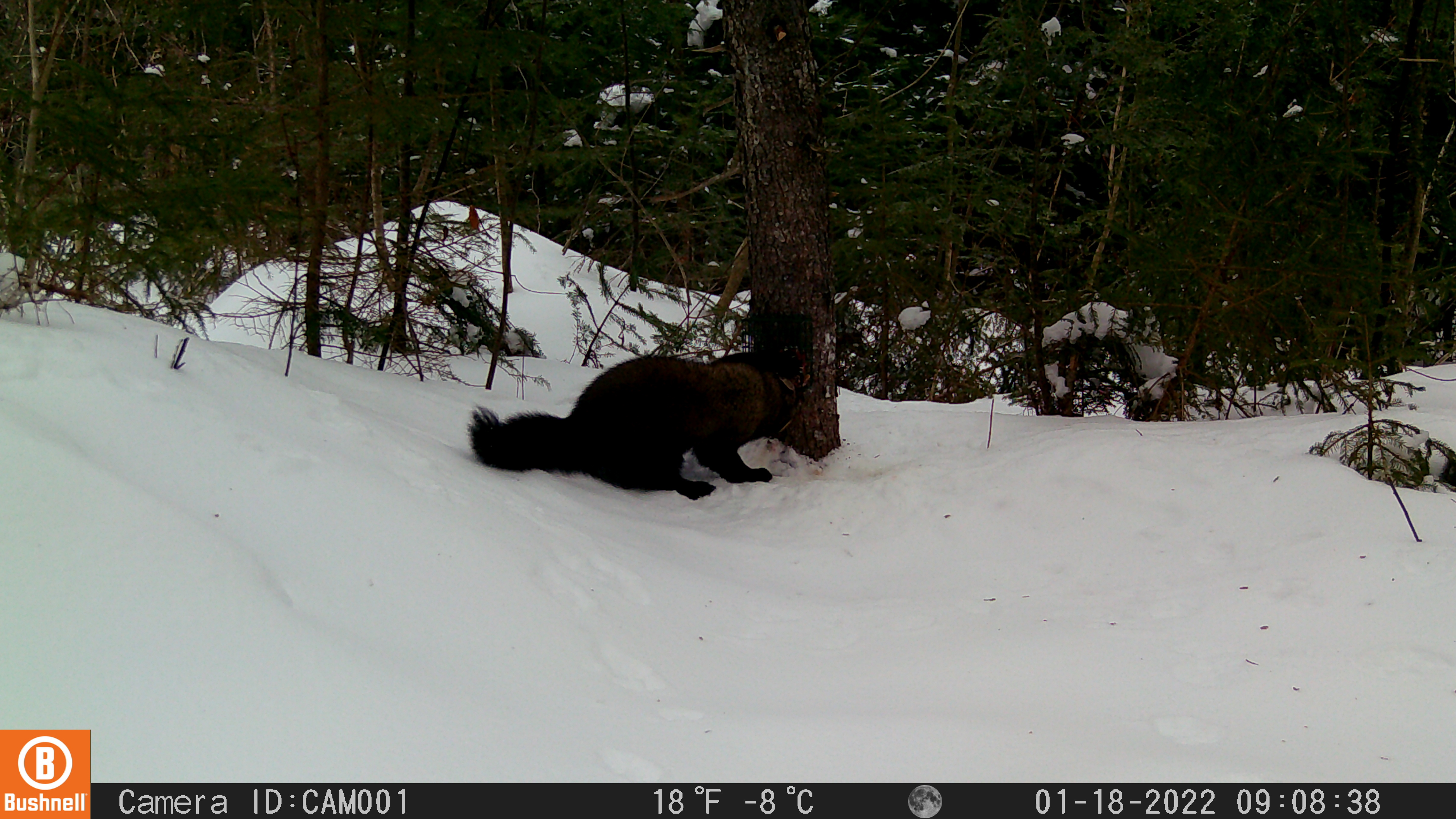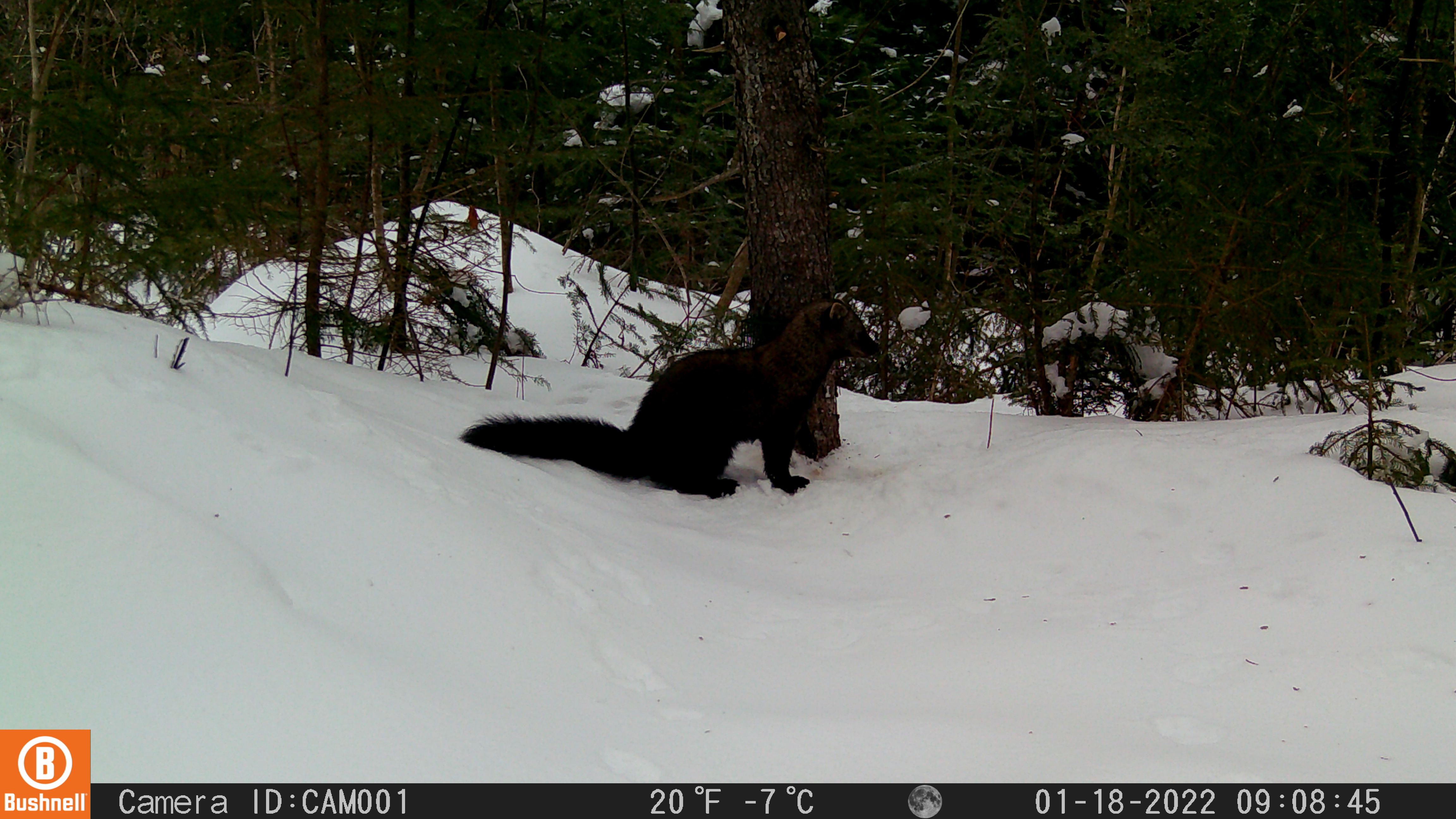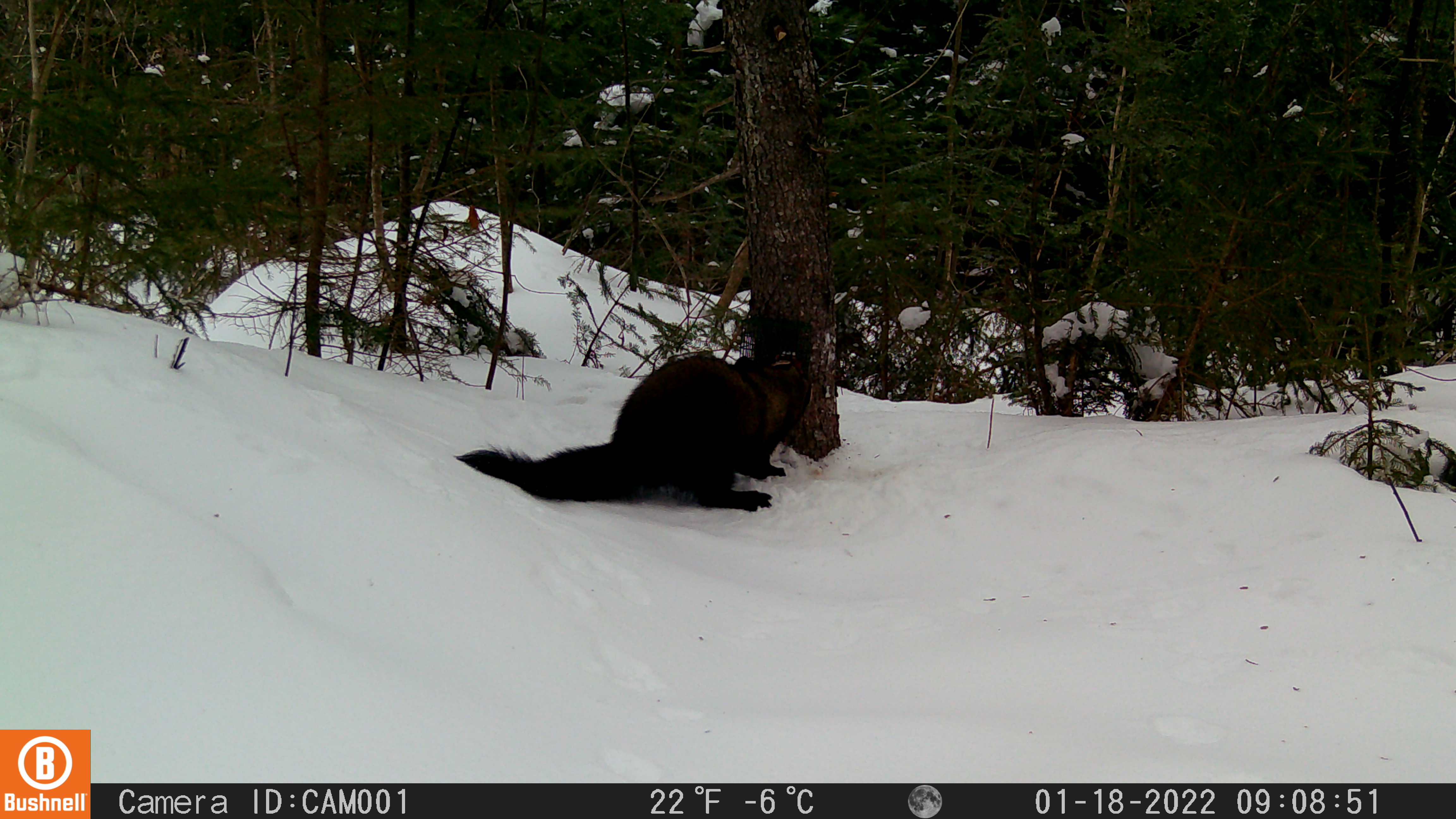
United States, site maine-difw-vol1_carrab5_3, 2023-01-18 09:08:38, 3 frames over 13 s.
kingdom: Animalia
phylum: Chordata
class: Mammalia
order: Carnivora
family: Mustelidae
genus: Pekania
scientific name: Pekania pennanti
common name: fisher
Fisher (Pekania pennanti).